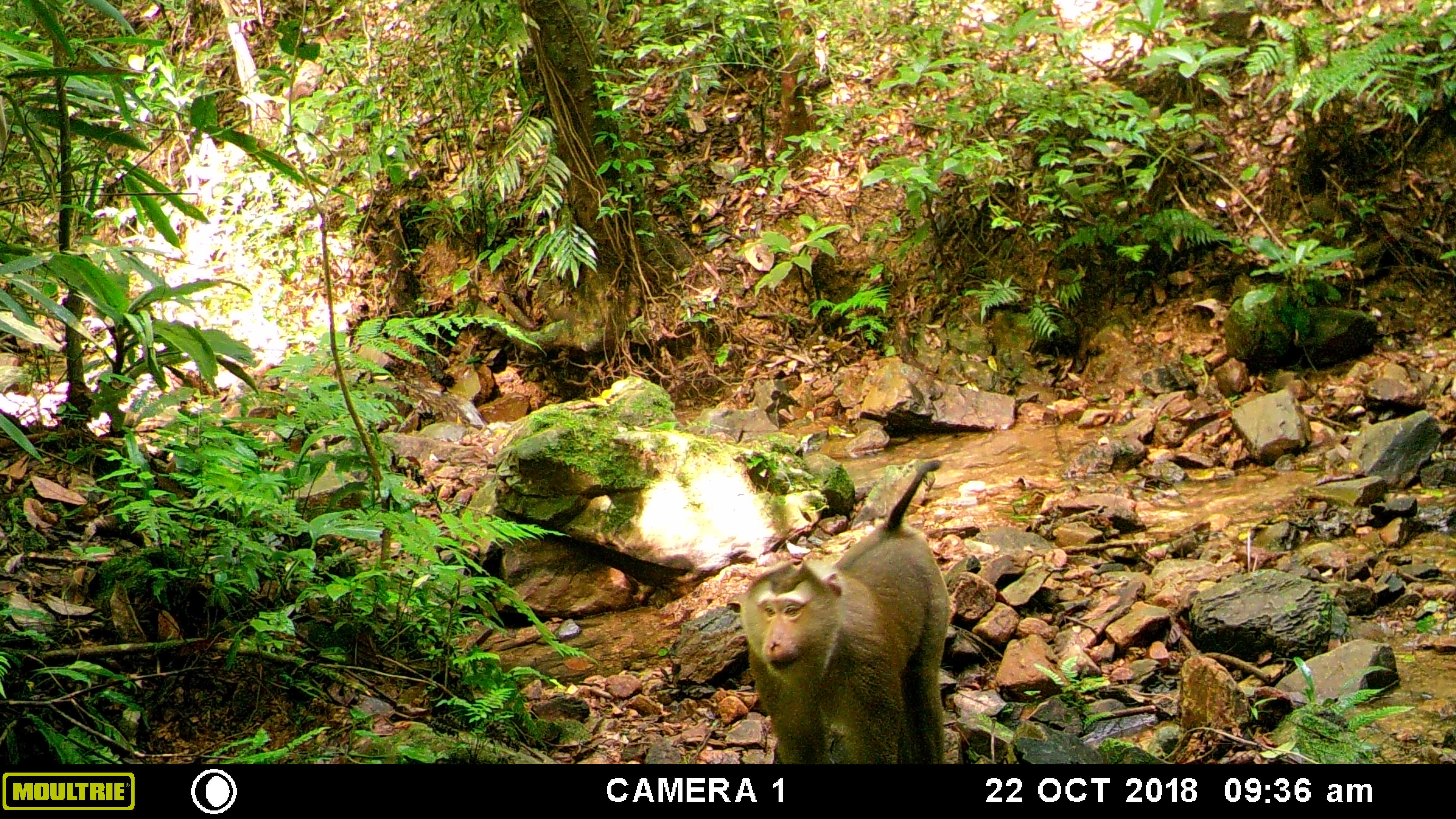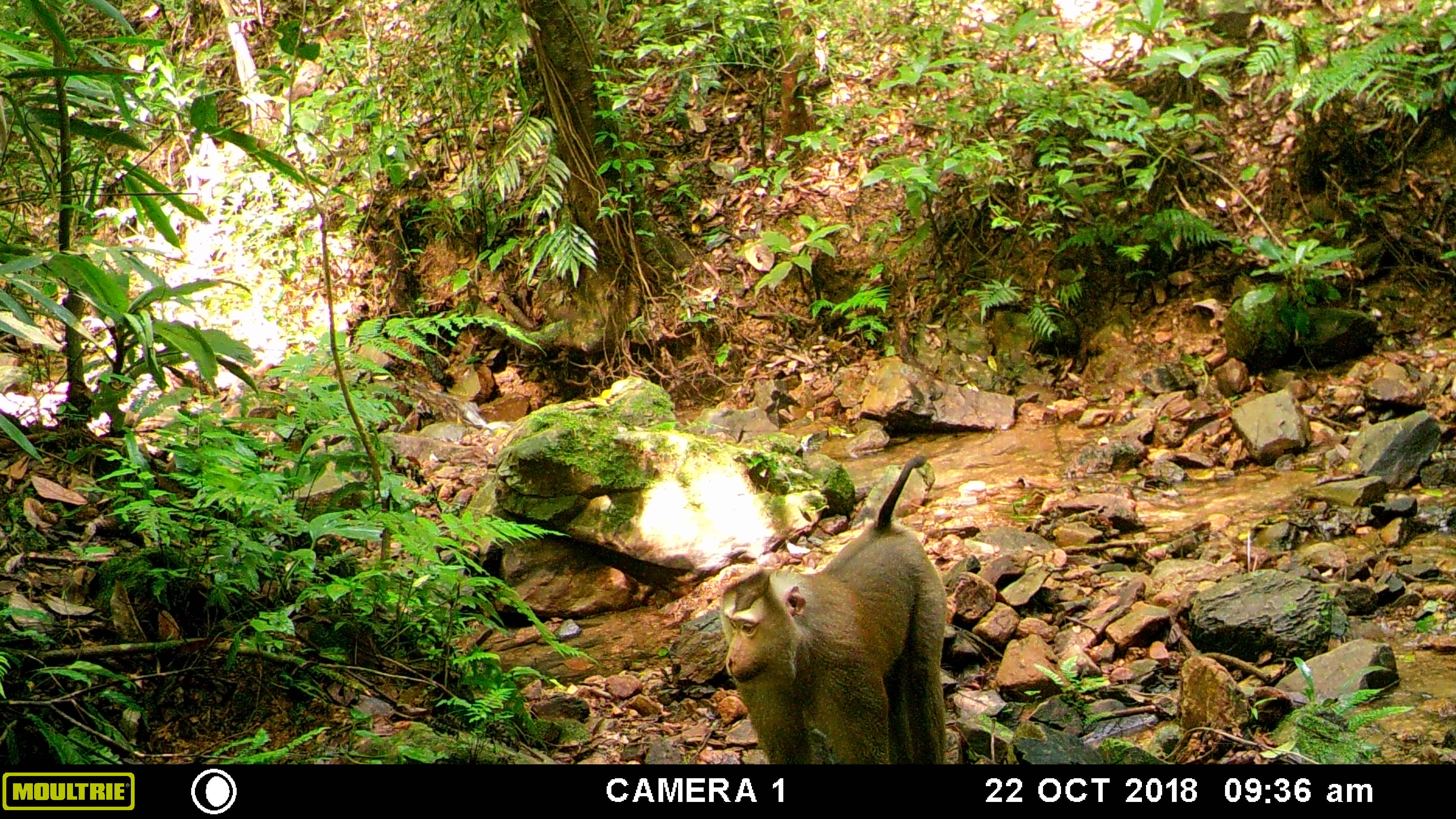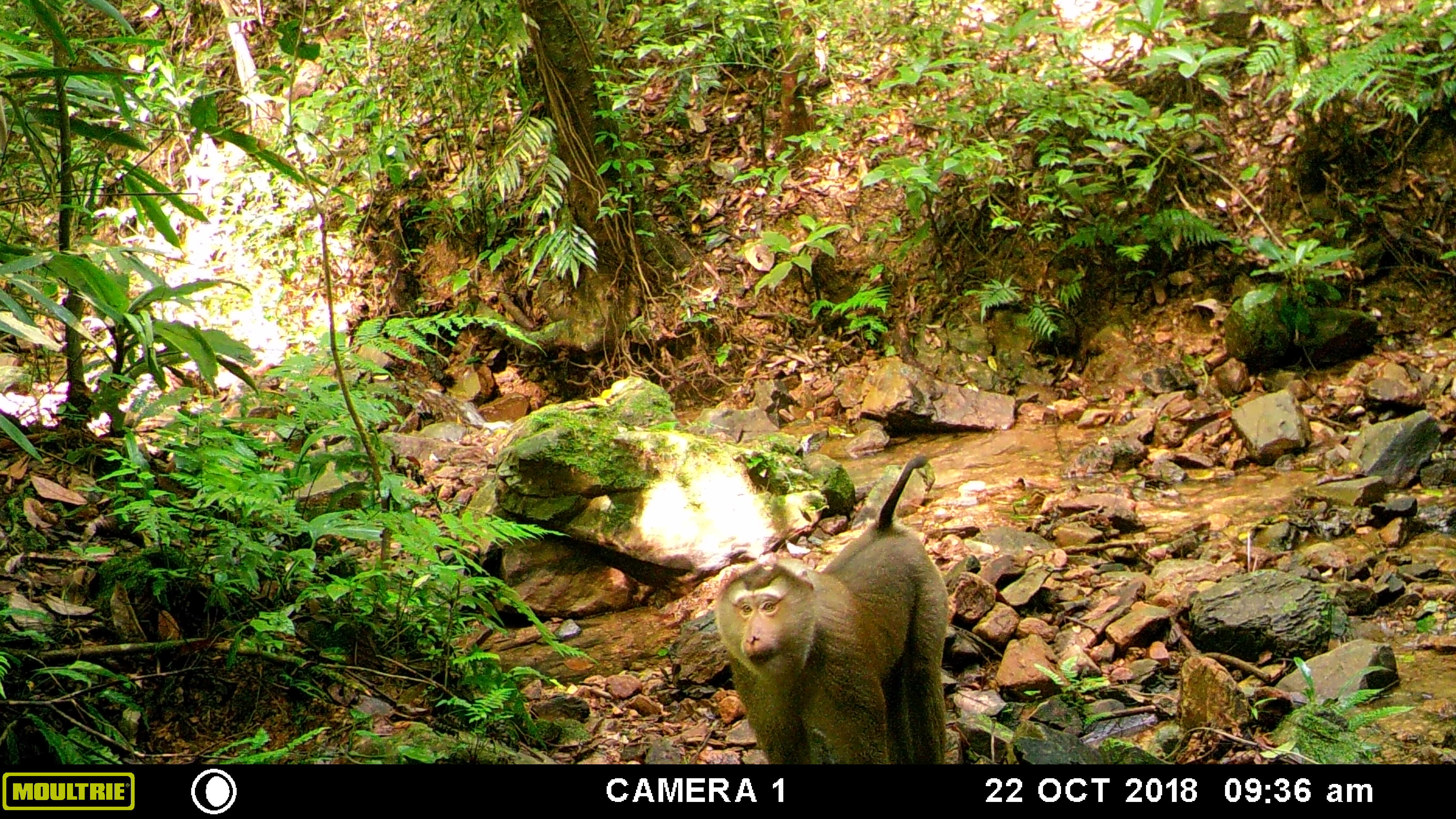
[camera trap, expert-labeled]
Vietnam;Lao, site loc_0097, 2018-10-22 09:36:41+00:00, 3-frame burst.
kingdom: Animalia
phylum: Chordata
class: Mammalia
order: Primates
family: Cercopithecidae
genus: Macaca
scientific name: Macaca nemestrina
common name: pig-tailed macaque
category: pig tailed macaque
Pig tailed macaque (pig-tailed macaque) (Macaca nemestrina). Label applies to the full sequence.